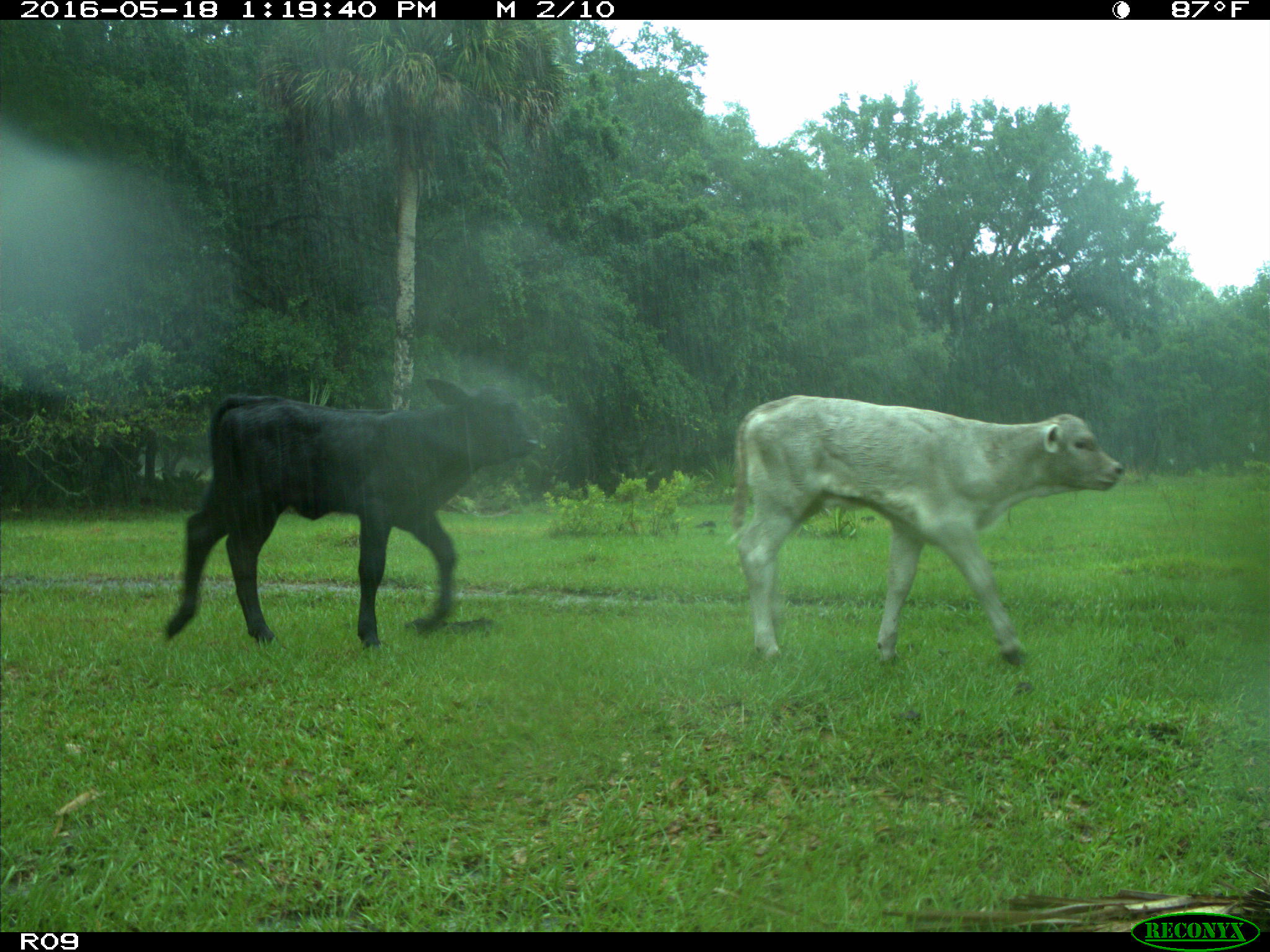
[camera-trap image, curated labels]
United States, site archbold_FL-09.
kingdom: Animalia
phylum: Chordata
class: Mammalia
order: Artiodactyla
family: Bovidae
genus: Bos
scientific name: Bos taurus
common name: domestic cow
Bos taurus (domestic cow).